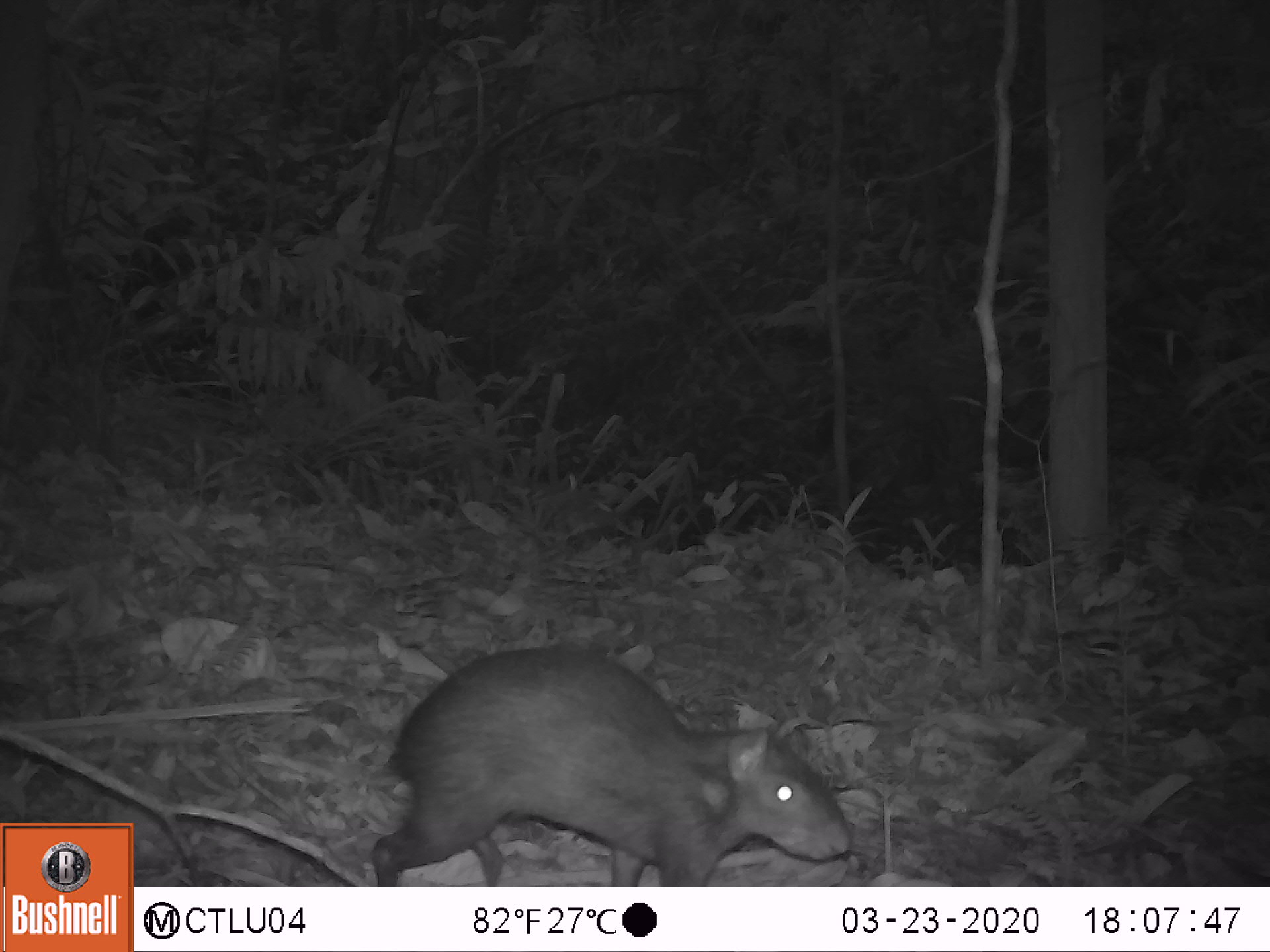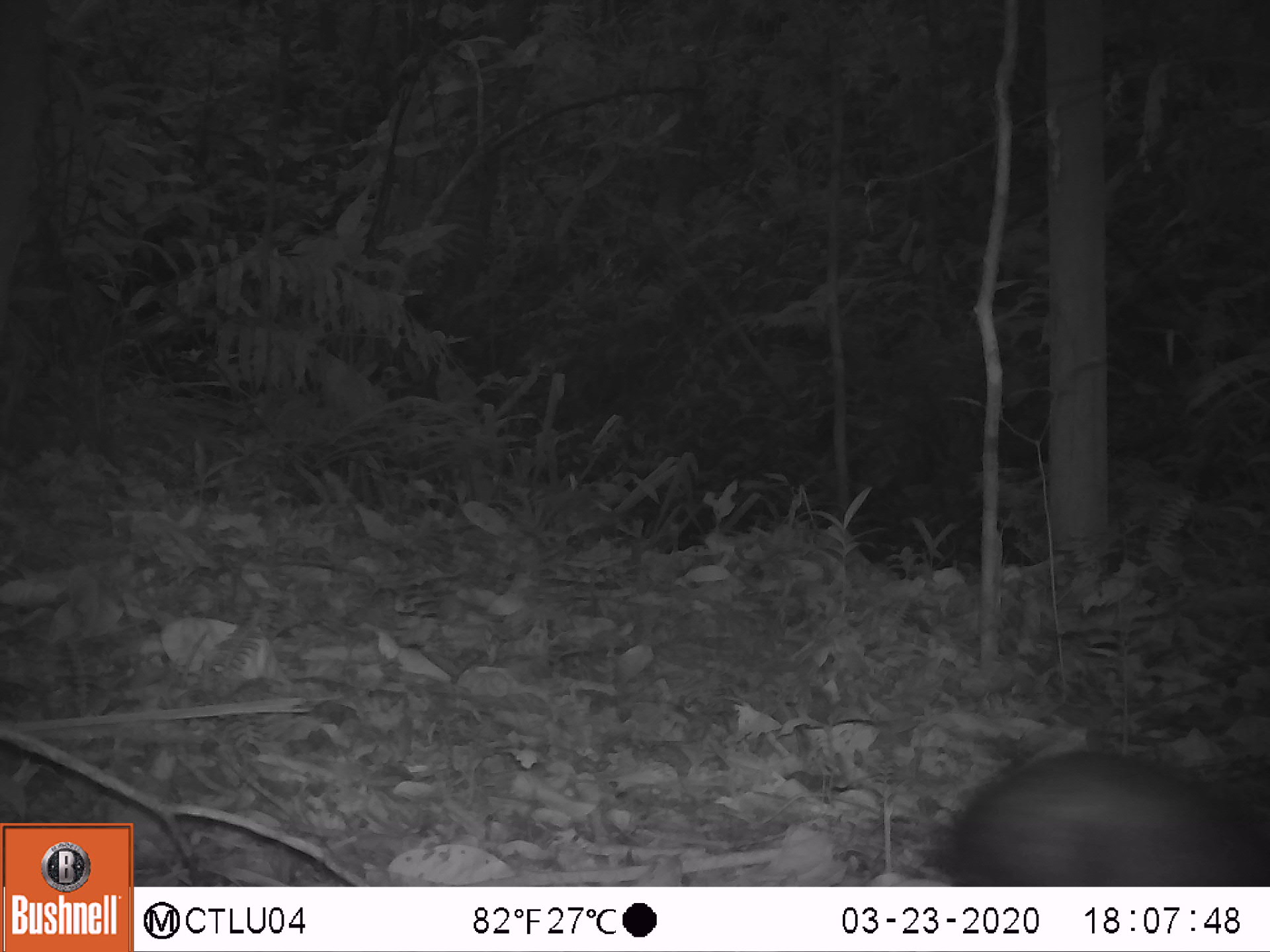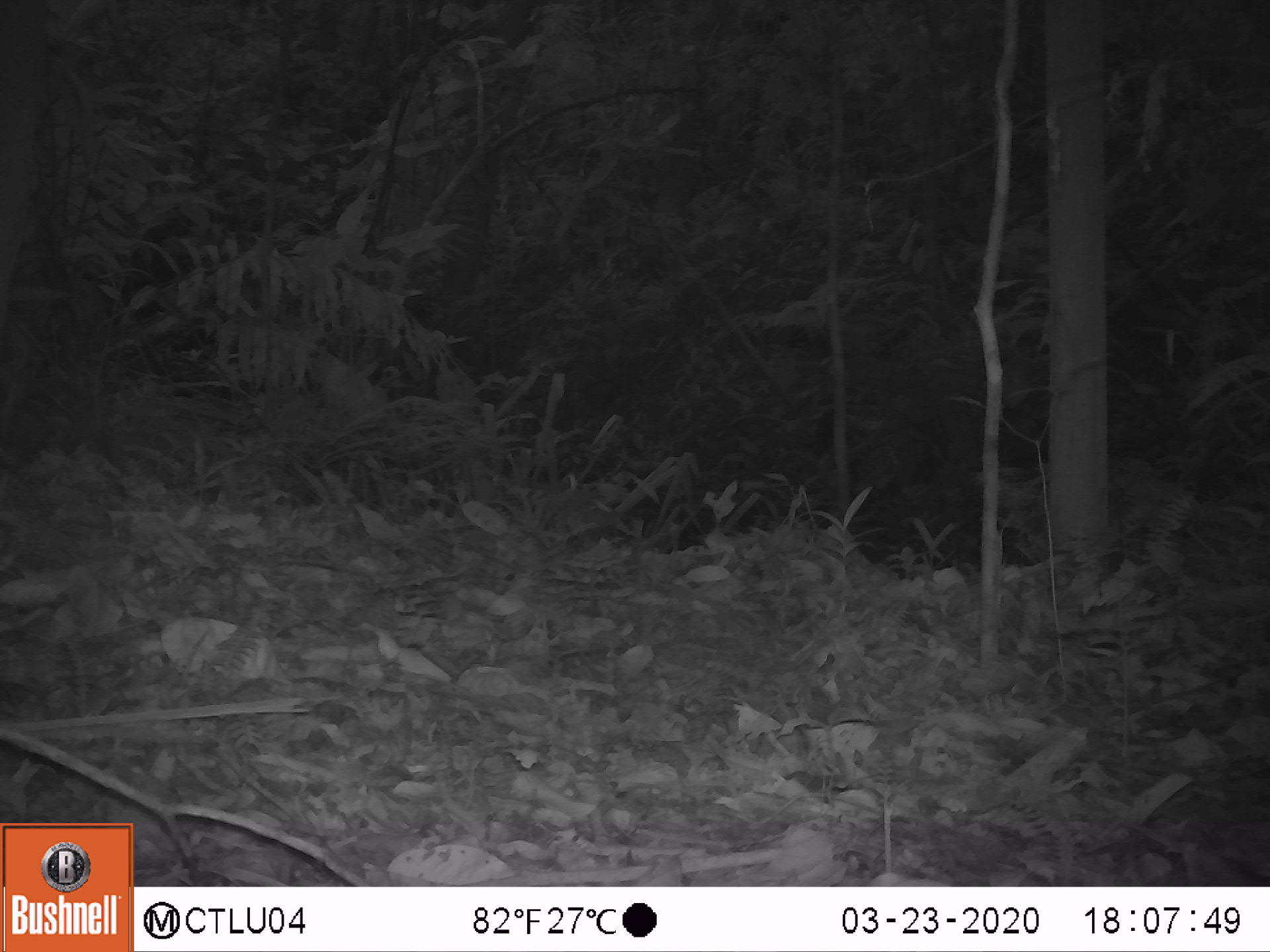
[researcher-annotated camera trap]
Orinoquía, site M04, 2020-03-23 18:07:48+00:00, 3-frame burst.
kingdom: Animalia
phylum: Chordata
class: Mammalia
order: Rodentia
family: Dasyproctidae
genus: Dasyprocta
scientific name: Dasyprocta fuliginosa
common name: black agouti